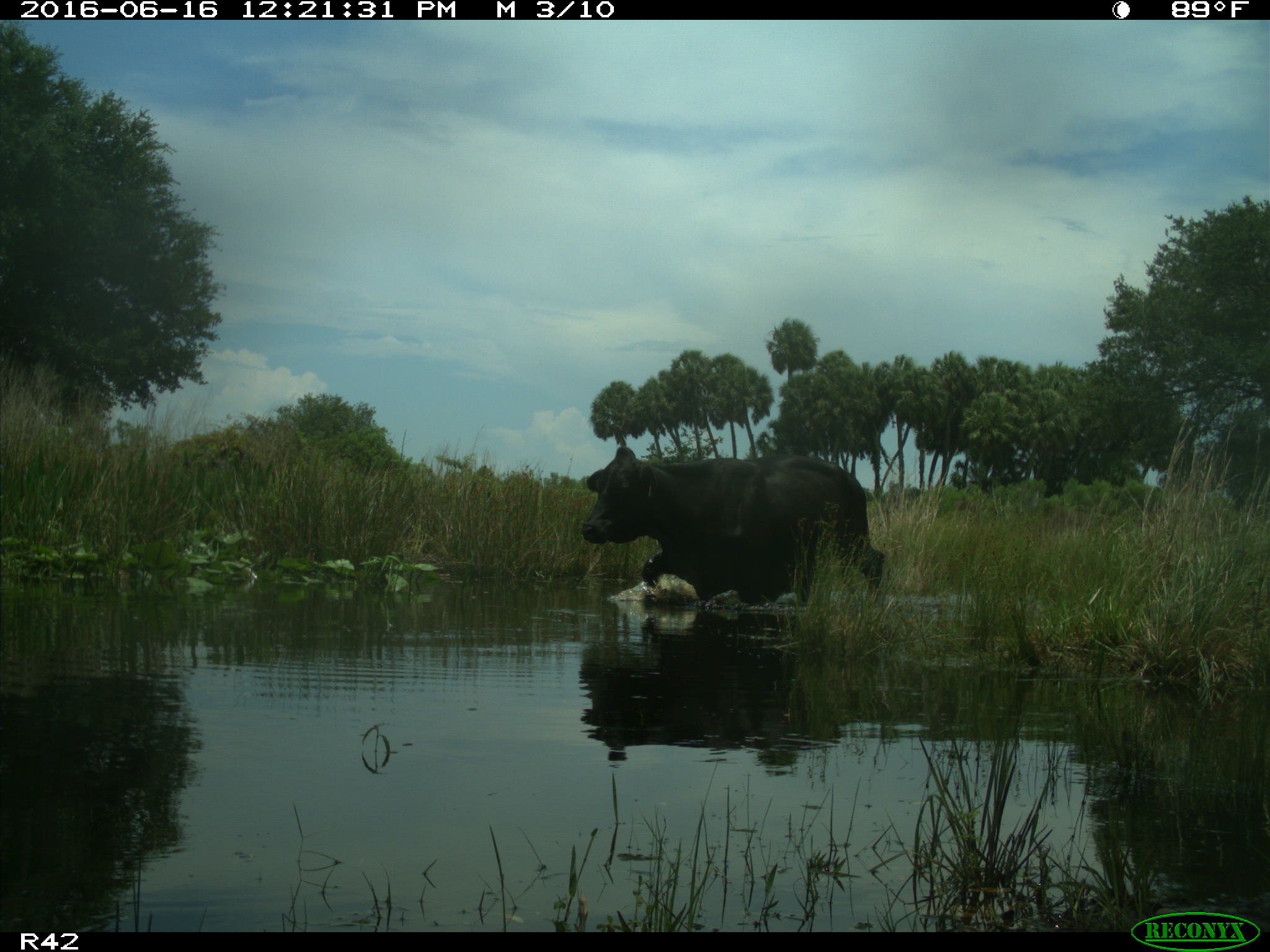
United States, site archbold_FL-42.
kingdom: Animalia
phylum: Chordata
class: Mammalia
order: Artiodactyla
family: Bovidae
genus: Bos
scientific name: Bos taurus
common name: domestic cow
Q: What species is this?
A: Bos taurus (domestic cow).